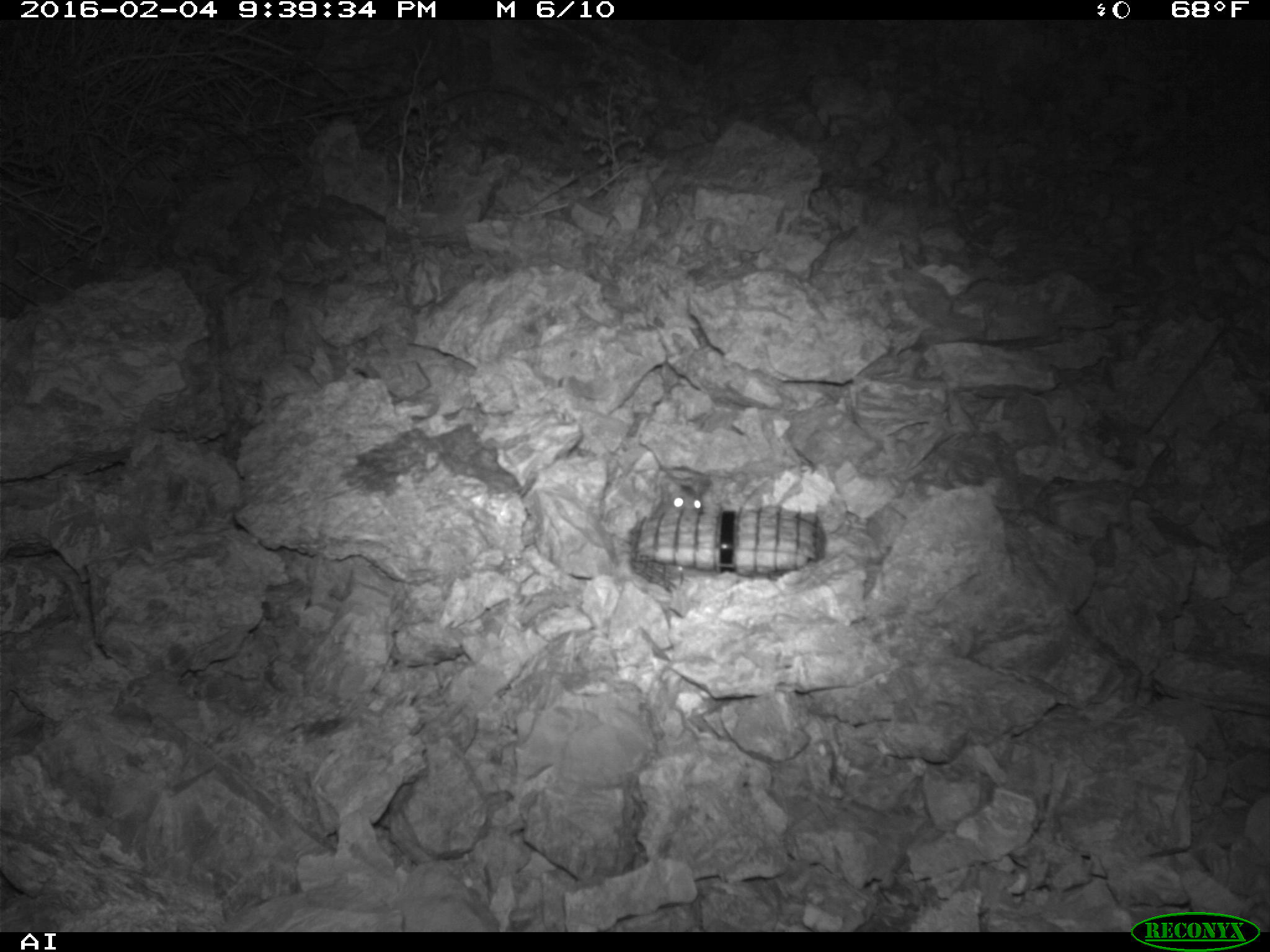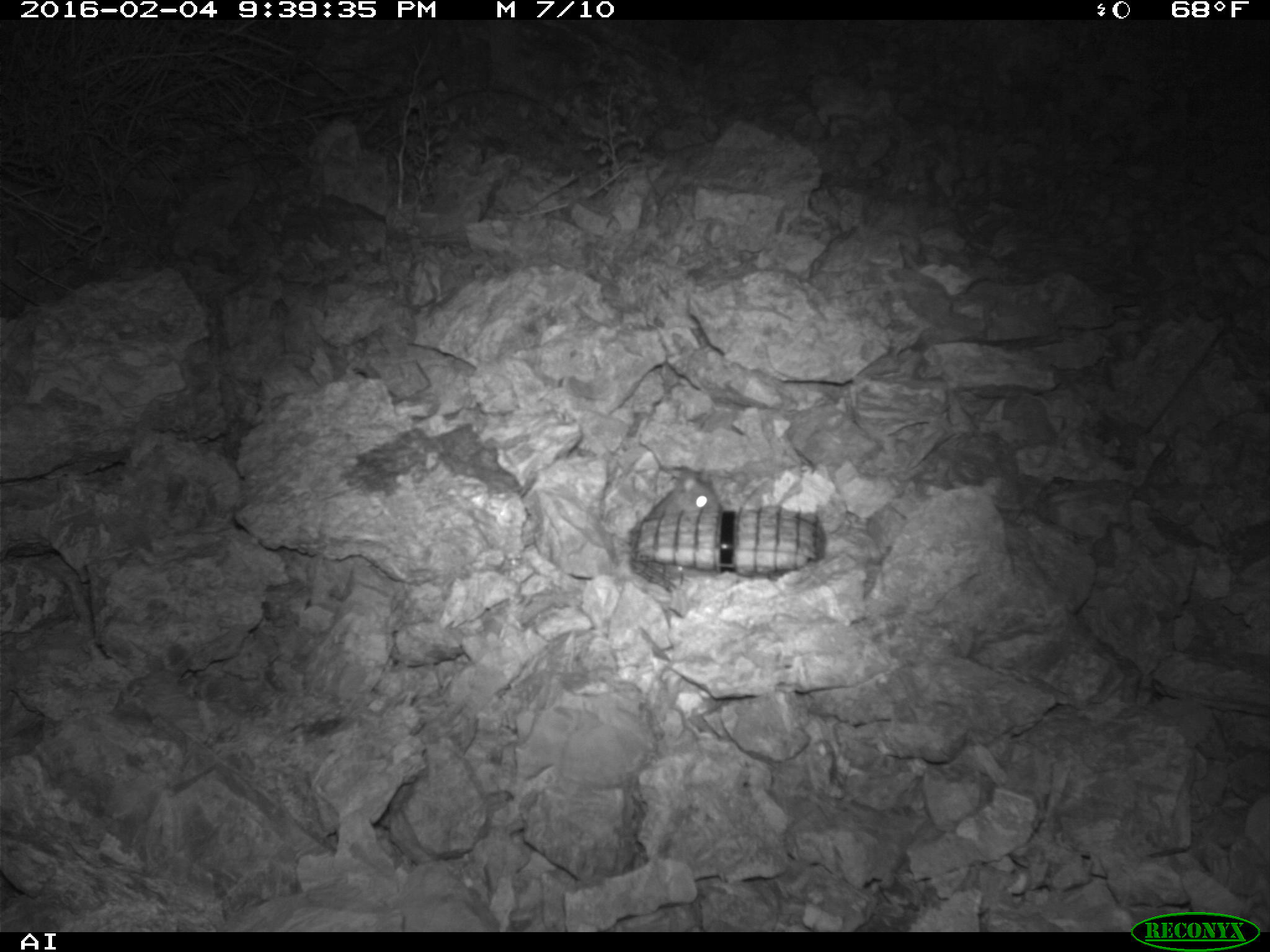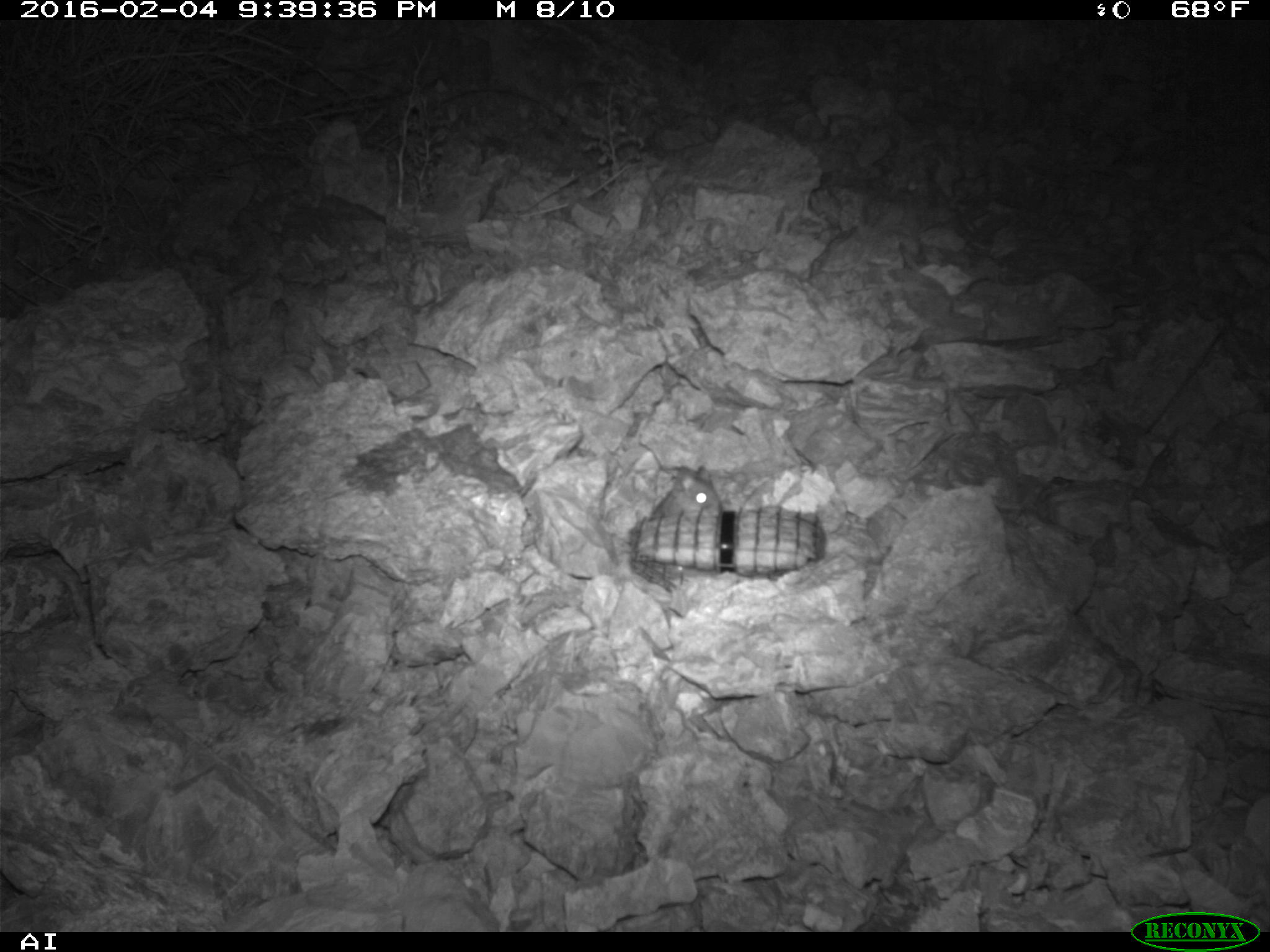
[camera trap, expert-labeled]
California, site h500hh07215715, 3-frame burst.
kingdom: Animalia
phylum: Chordata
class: Mammalia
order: Rodentia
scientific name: Rodentia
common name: rodent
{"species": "rodent (Rodentia)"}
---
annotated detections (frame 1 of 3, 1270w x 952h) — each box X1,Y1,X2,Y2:
rodent: 667,484,706,525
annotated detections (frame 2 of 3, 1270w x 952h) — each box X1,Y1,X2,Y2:
rodent: 642,471,723,517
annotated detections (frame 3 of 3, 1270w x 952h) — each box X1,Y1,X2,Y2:
rodent: 647,466,722,520